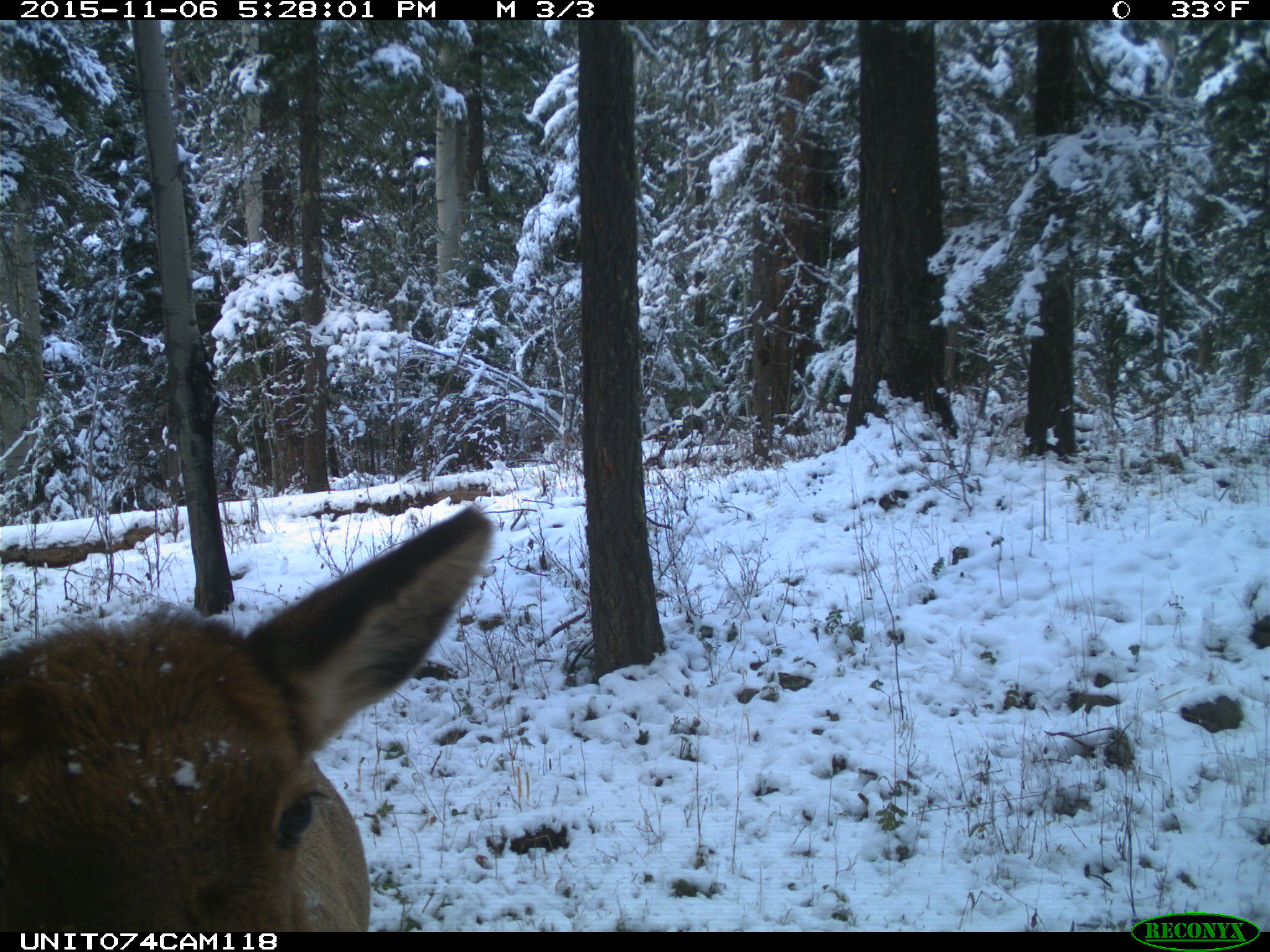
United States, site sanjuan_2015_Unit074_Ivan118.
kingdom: Animalia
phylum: Chordata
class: Mammalia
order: Artiodactyla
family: Cervidae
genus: Cervus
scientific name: Cervus elaphus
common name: red deer